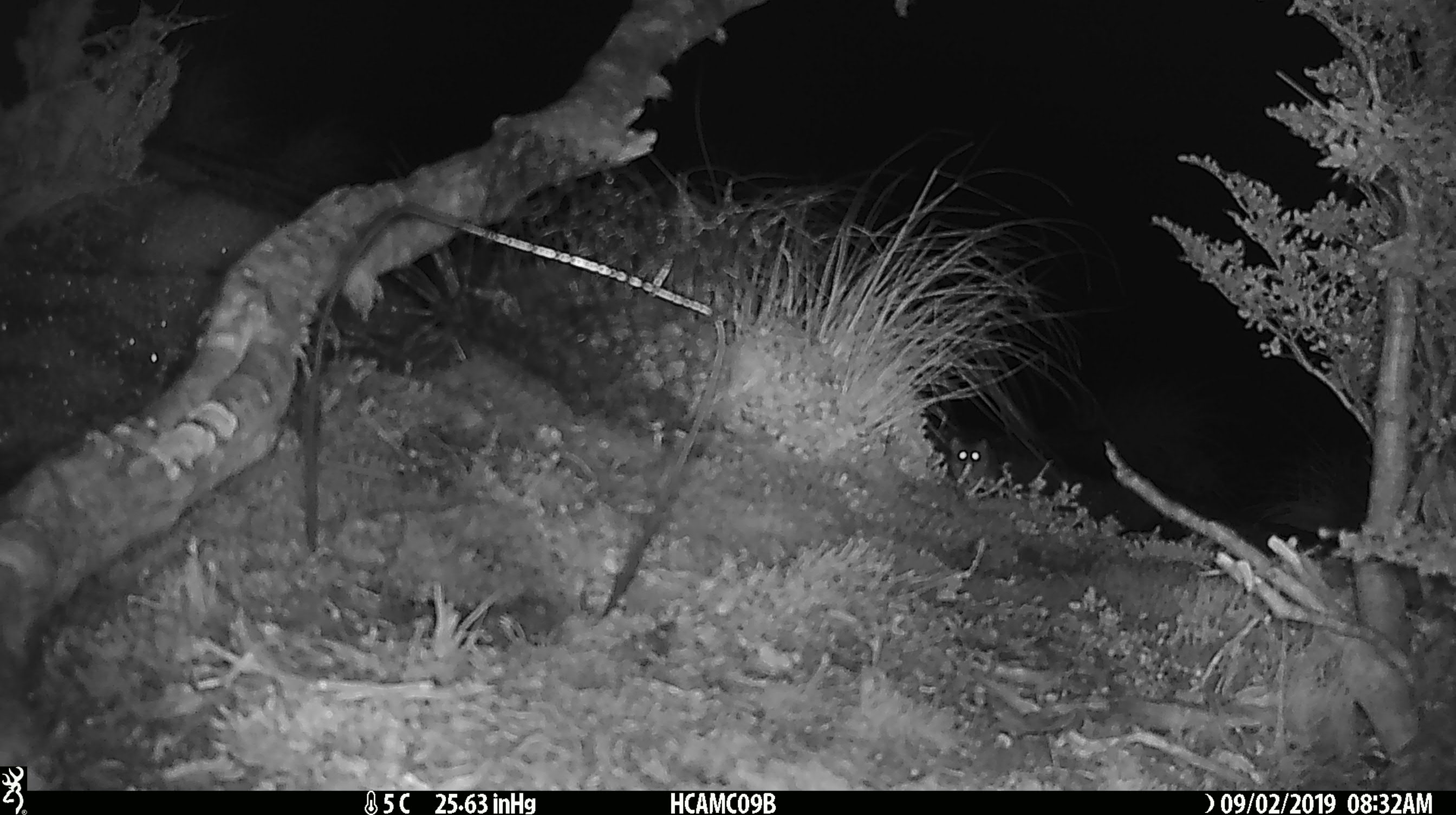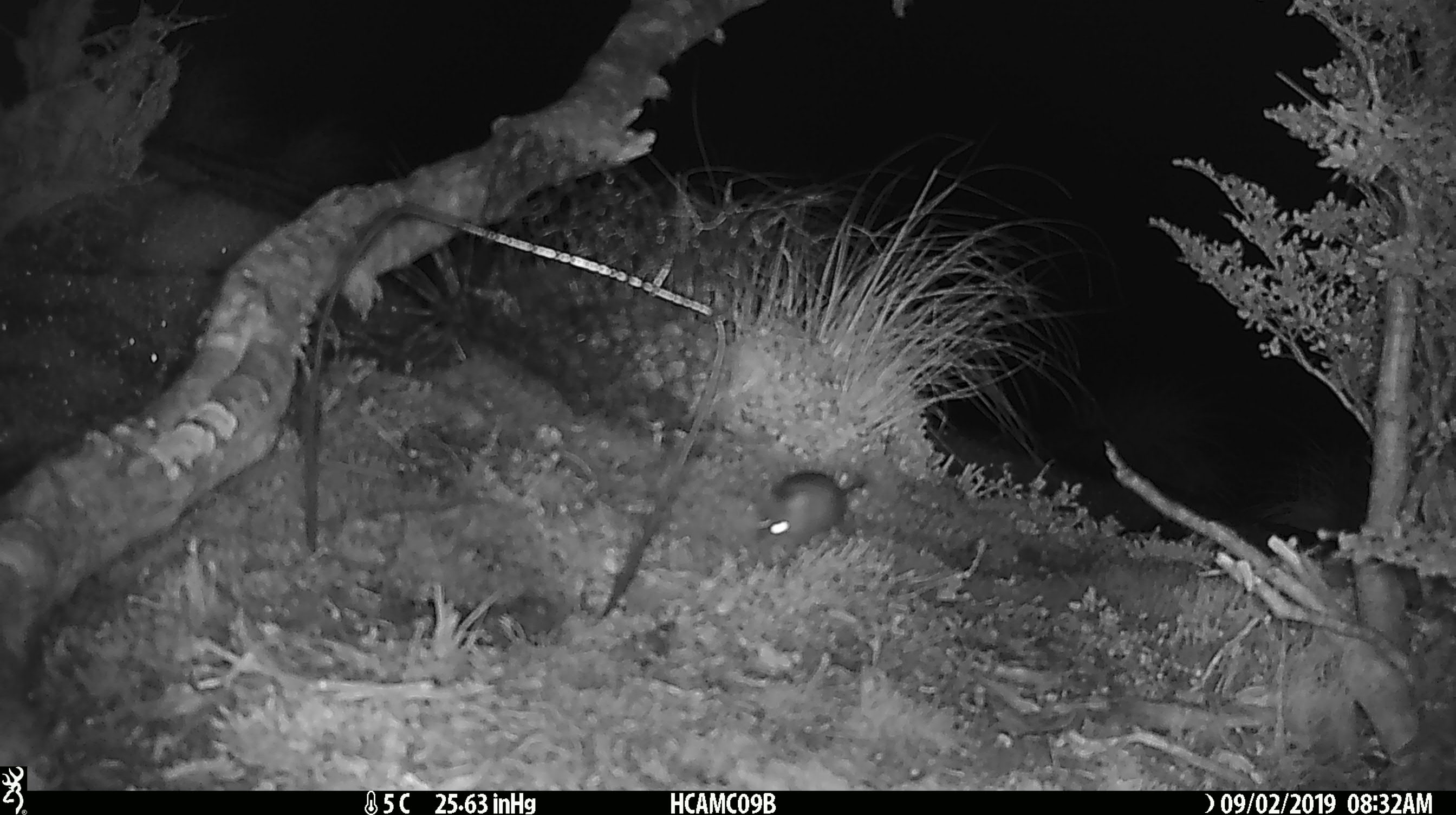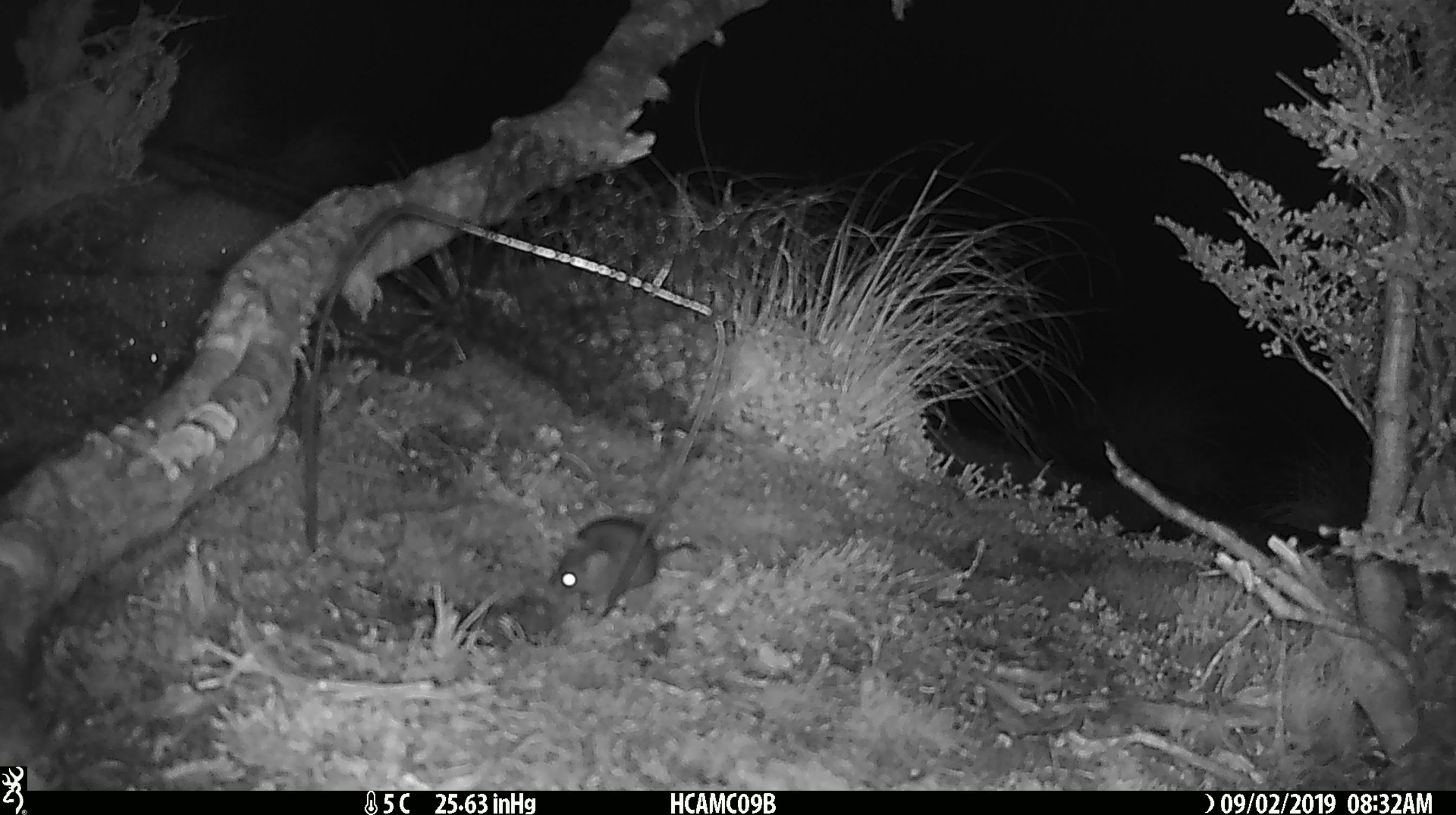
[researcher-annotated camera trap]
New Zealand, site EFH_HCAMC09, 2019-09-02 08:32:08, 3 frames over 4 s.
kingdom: Animalia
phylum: Chordata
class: Mammalia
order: Rodentia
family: Muridae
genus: Mus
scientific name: Mus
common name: mouse